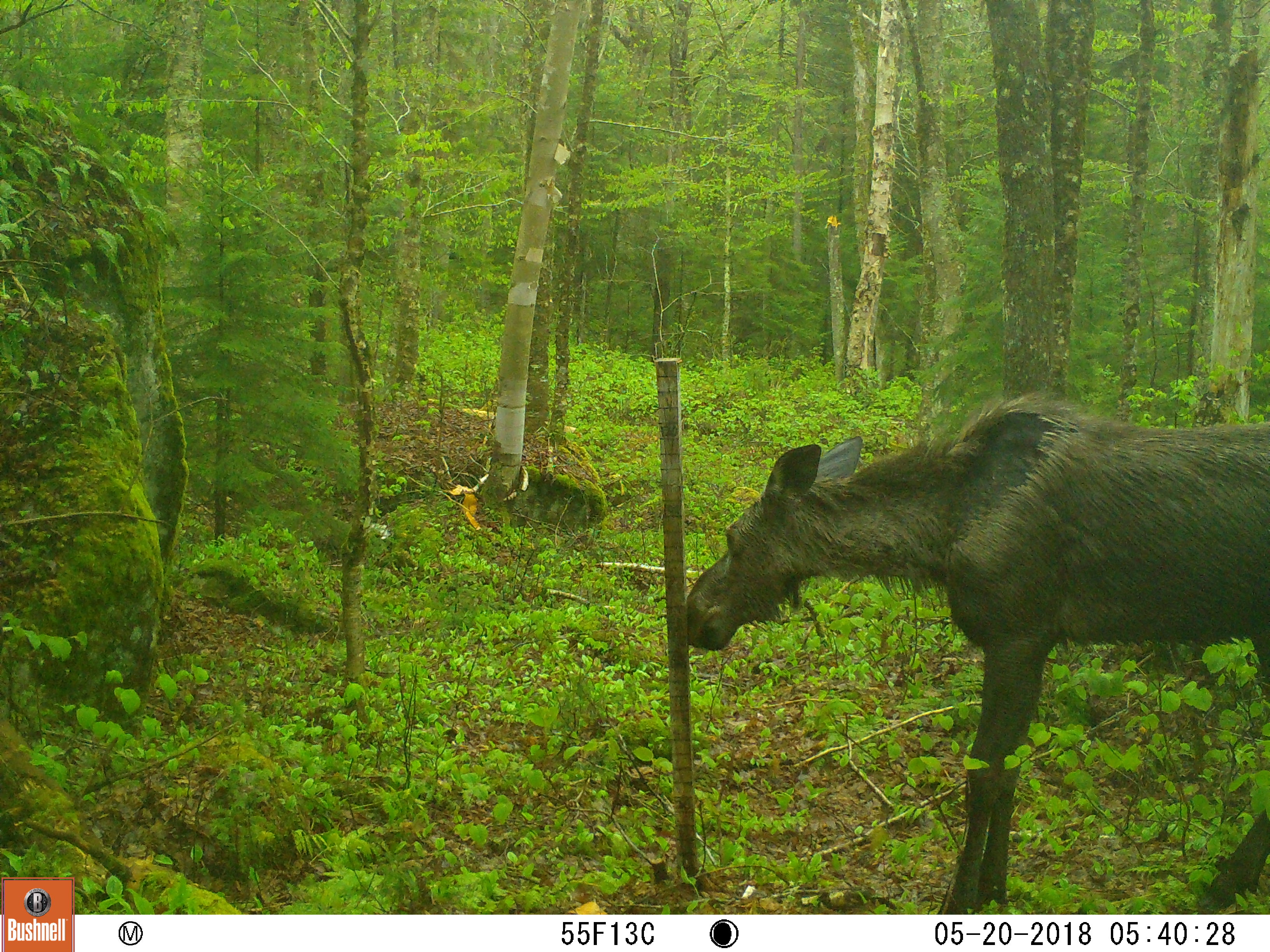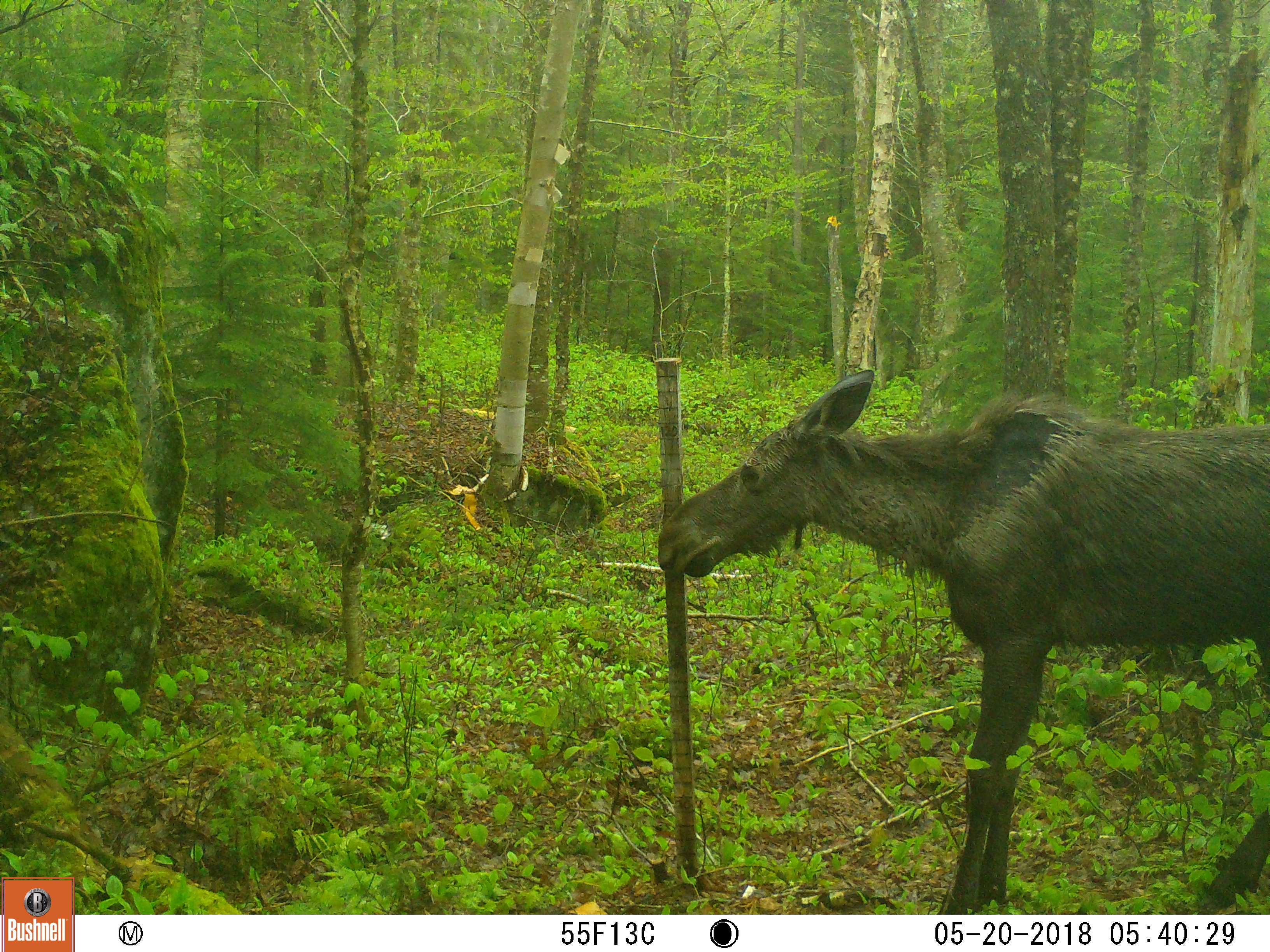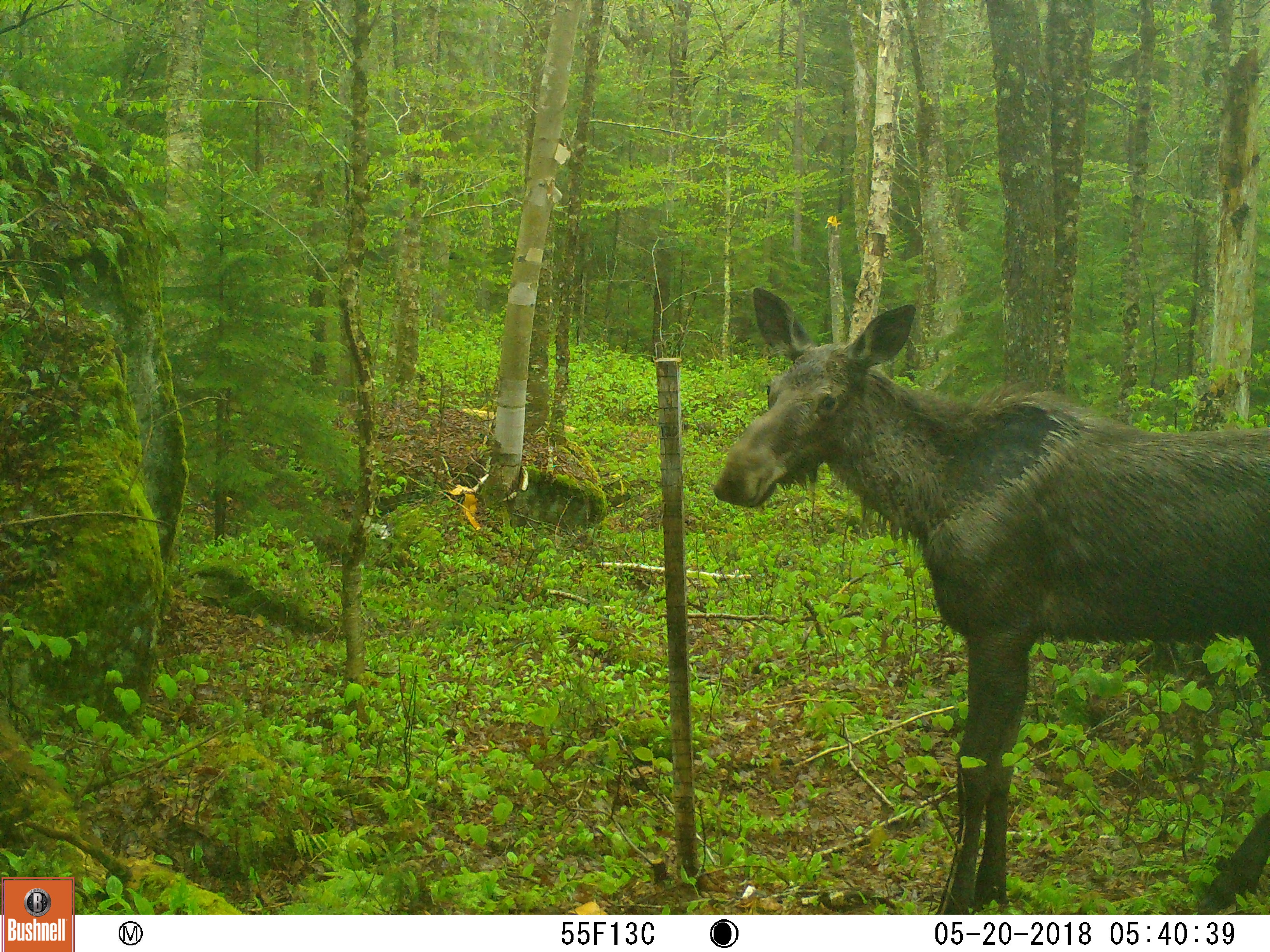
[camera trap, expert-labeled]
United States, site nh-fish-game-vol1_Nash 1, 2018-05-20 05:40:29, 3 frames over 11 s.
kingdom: Animalia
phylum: Chordata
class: Mammalia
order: Artiodactyla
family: Cervidae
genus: Alces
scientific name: Alces alces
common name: moose